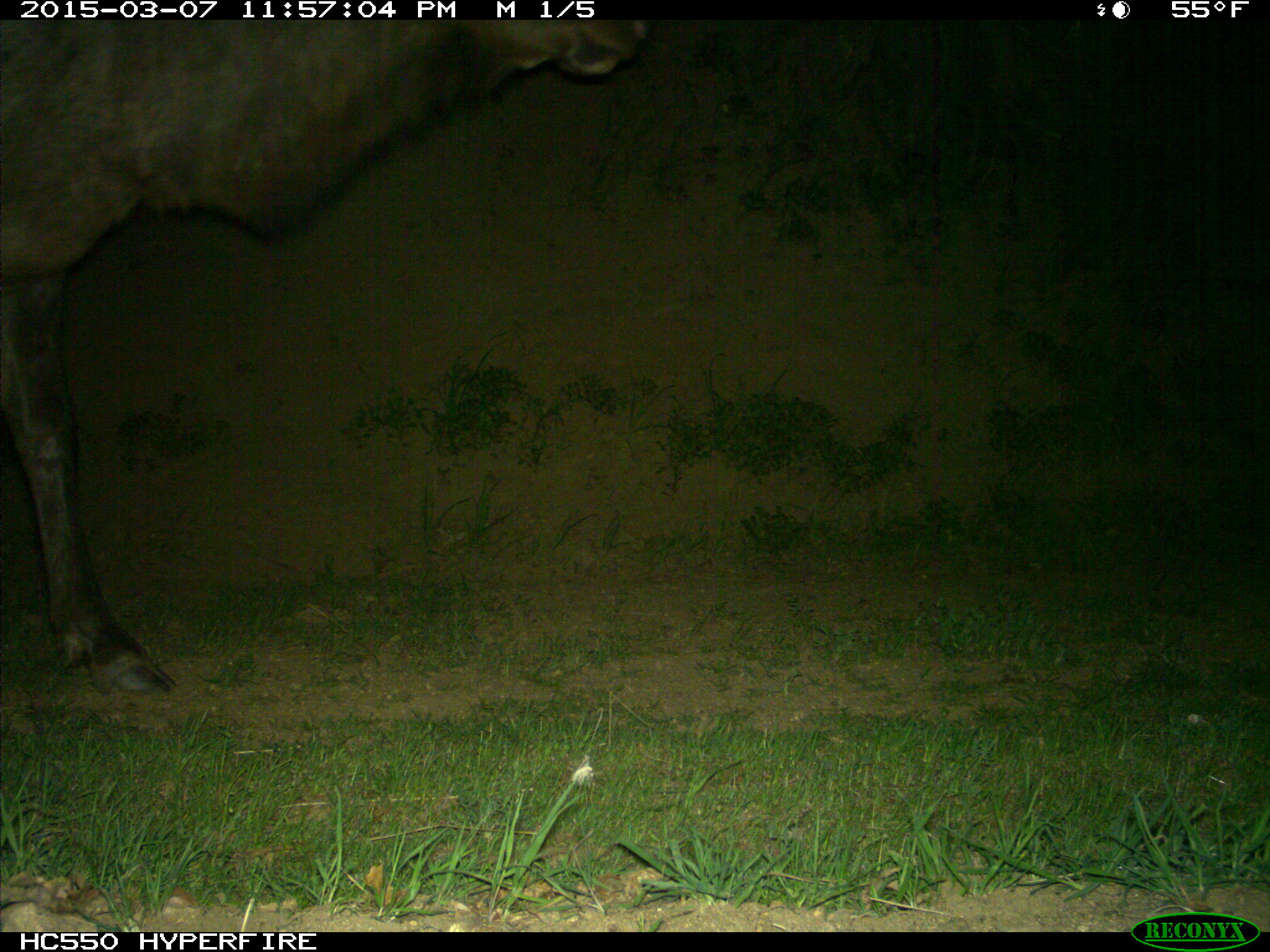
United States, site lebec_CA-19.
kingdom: Animalia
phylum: Chordata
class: Mammalia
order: Artiodactyla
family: Cervidae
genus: Cervus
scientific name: Cervus canadensis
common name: elk